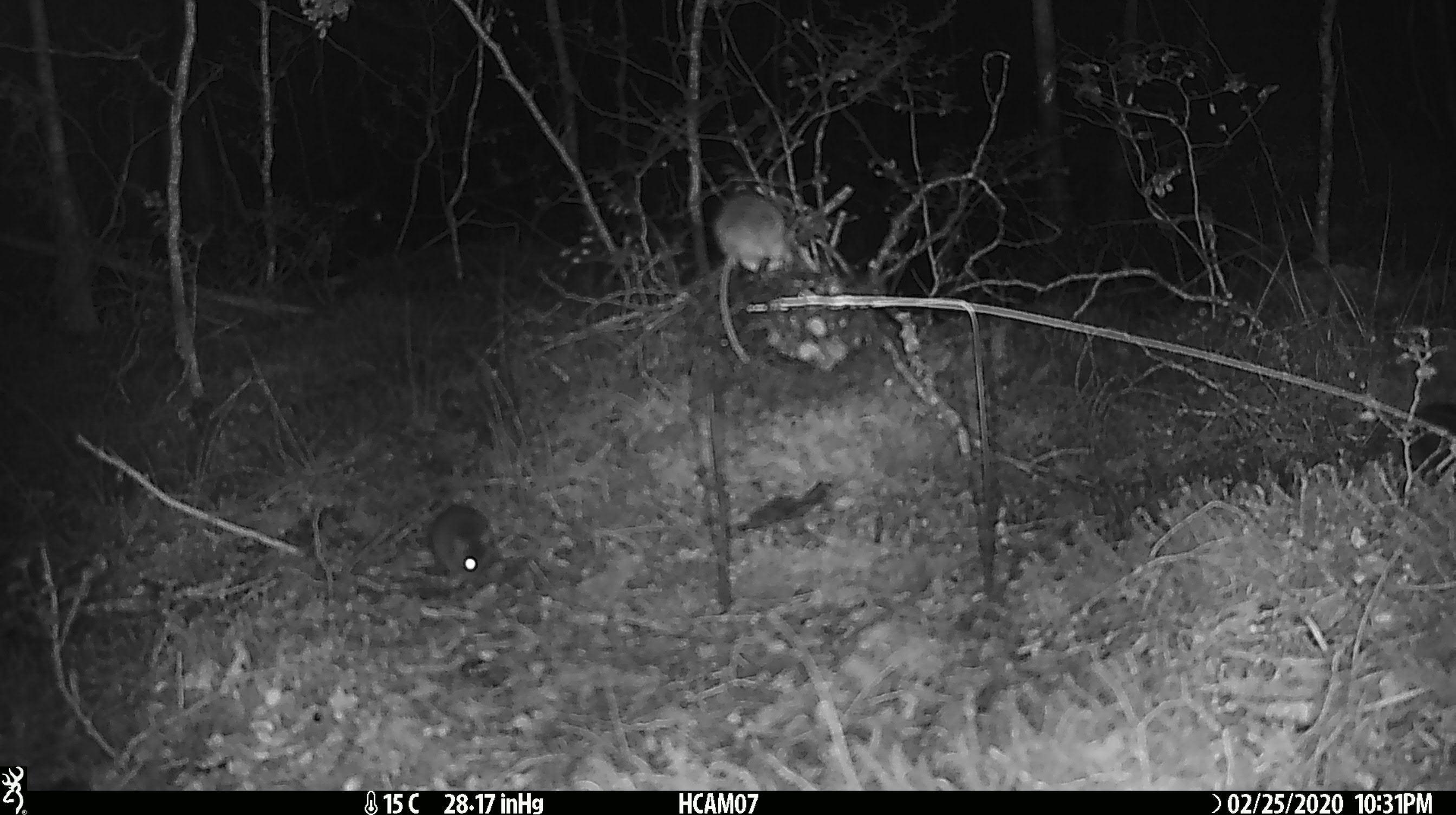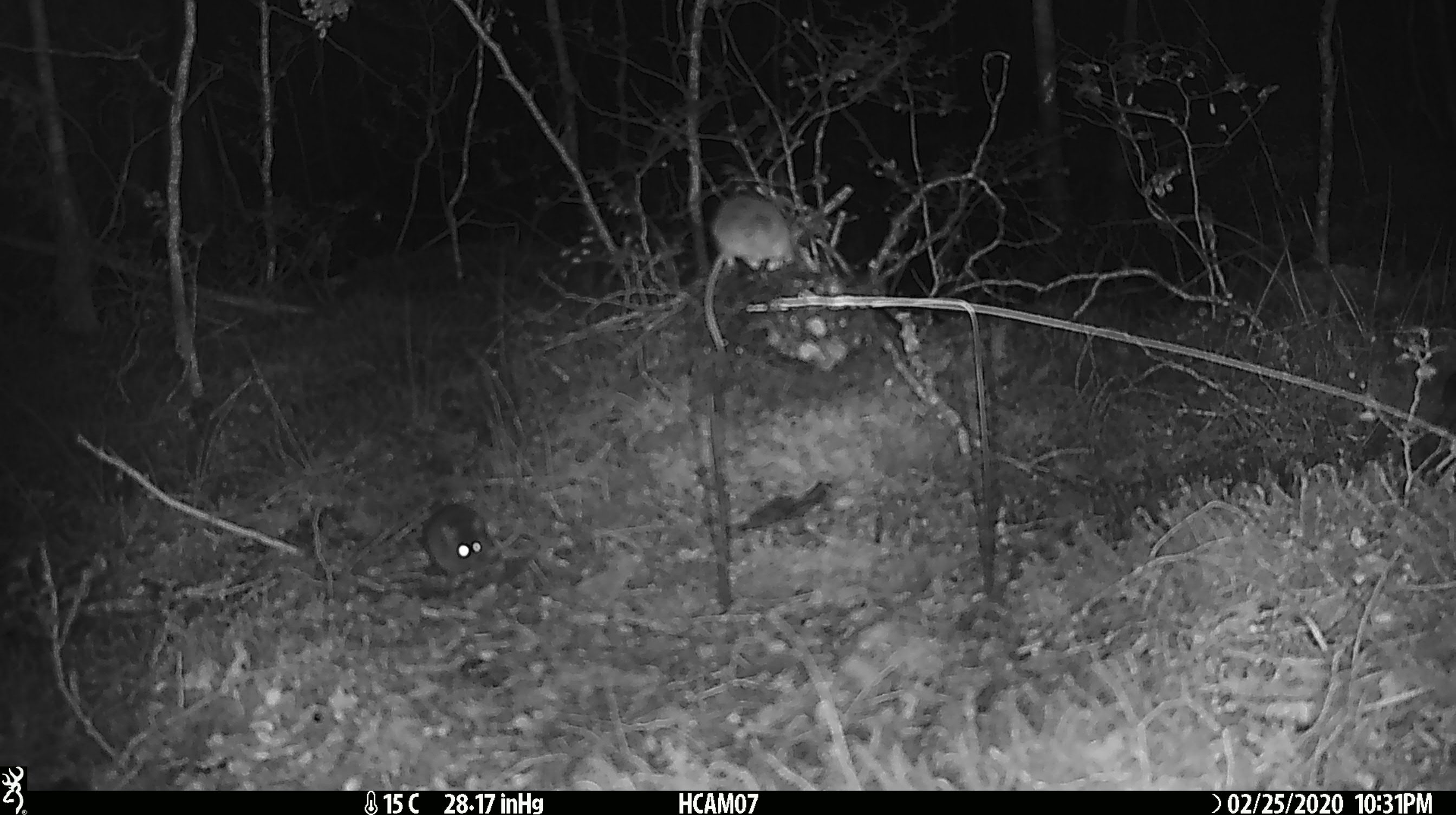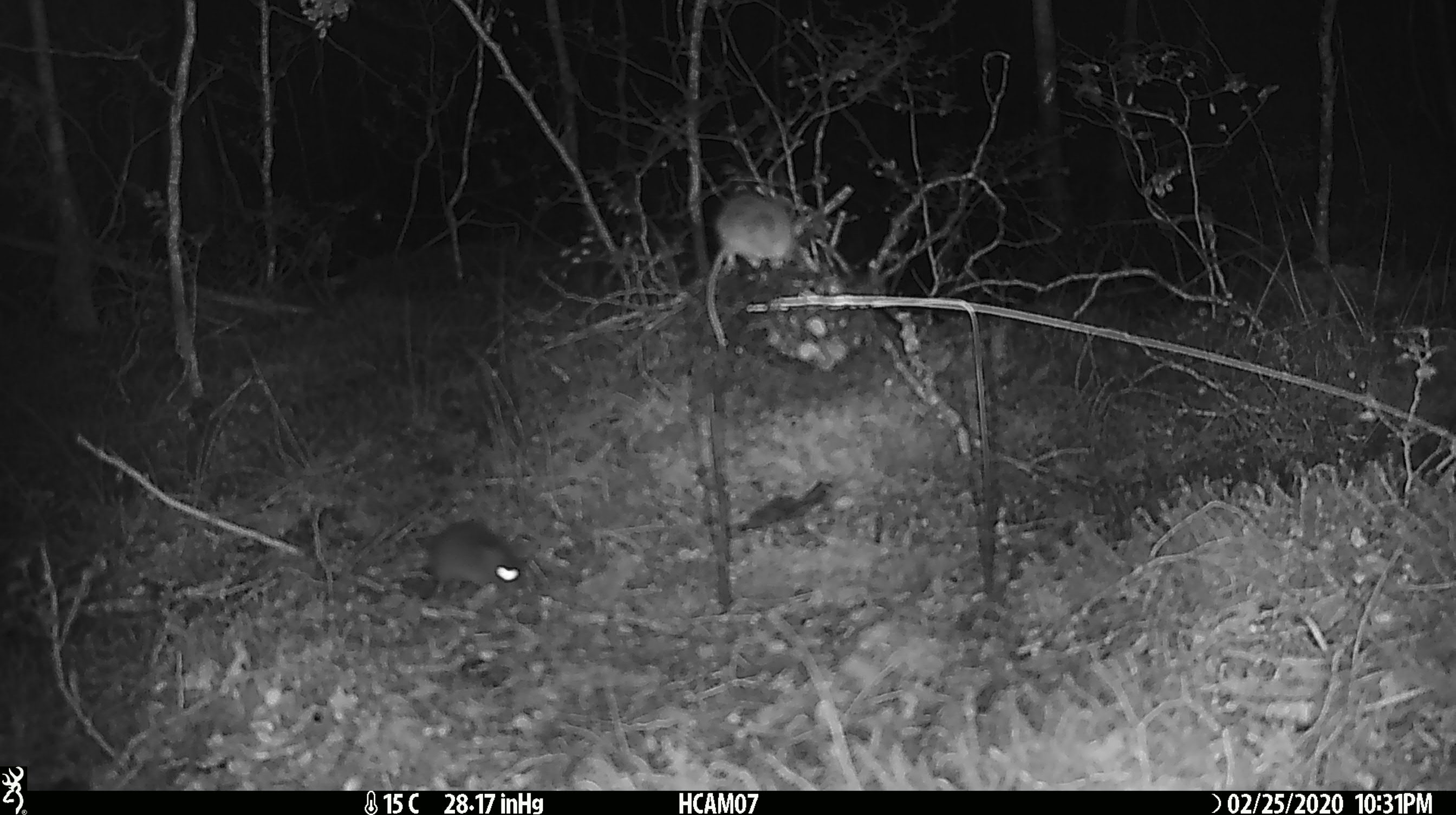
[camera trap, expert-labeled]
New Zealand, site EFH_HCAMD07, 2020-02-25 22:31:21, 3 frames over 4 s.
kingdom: Animalia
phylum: Chordata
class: Mammalia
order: Rodentia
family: Muridae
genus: Mus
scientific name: Mus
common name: mouse